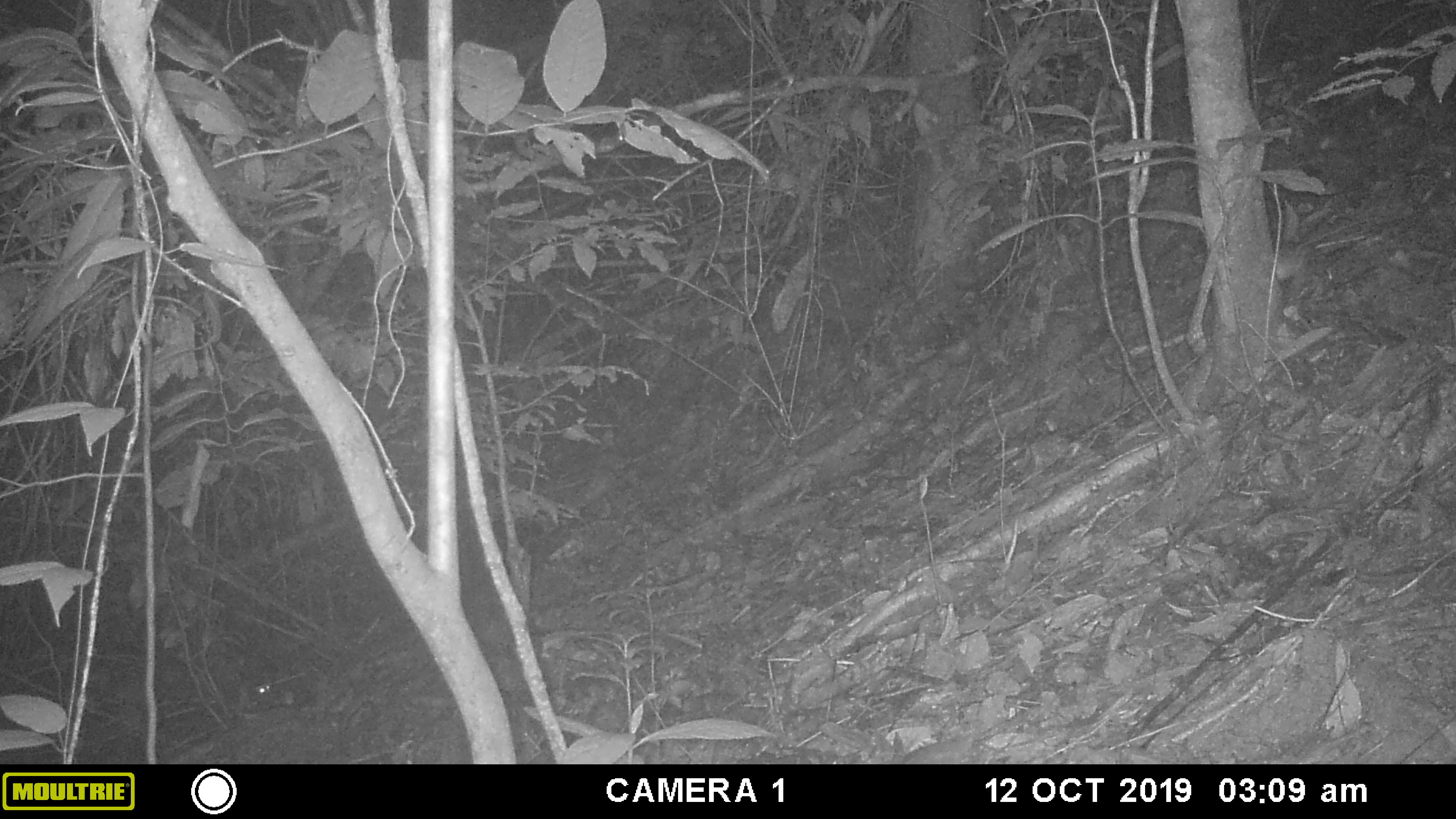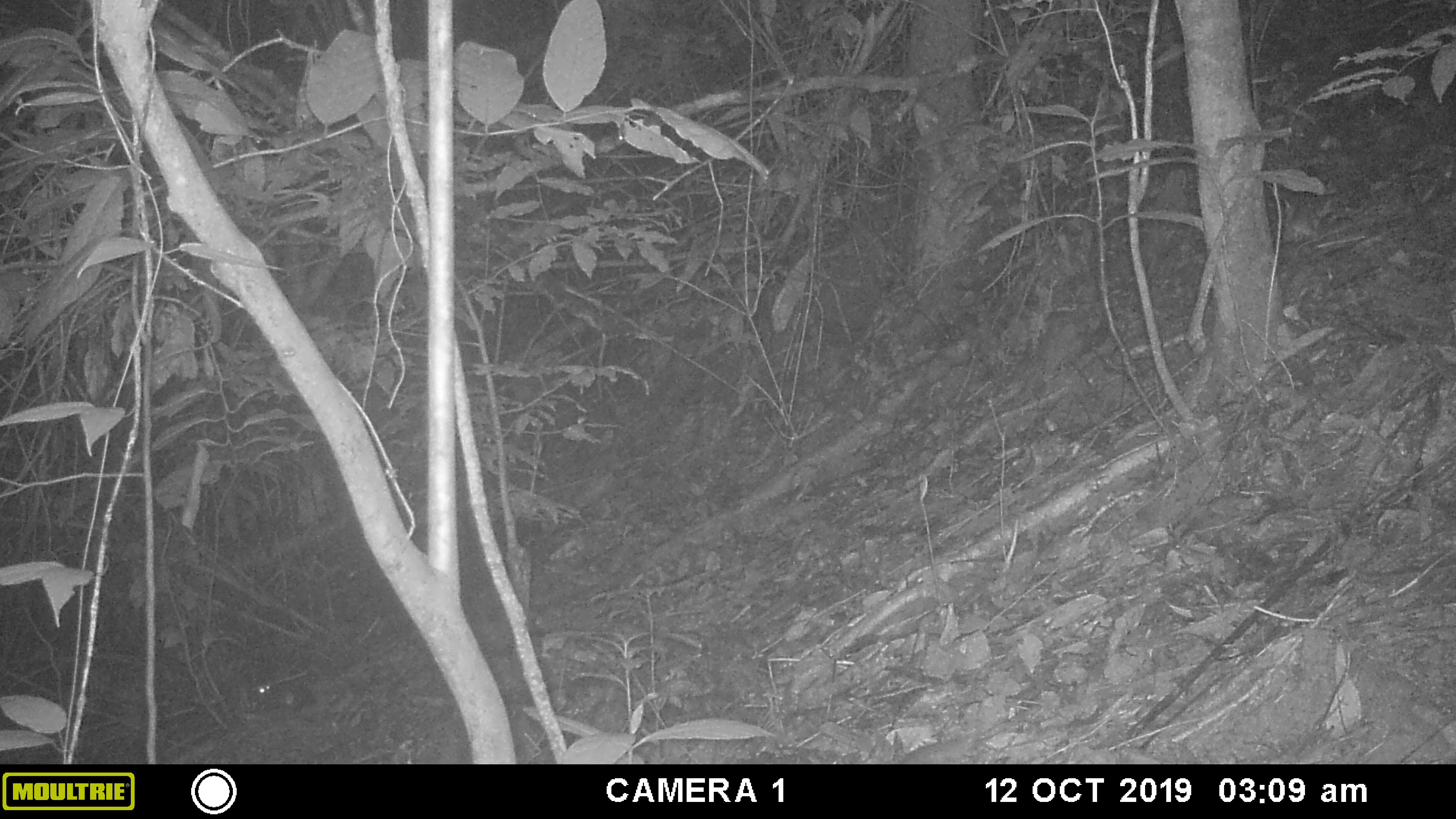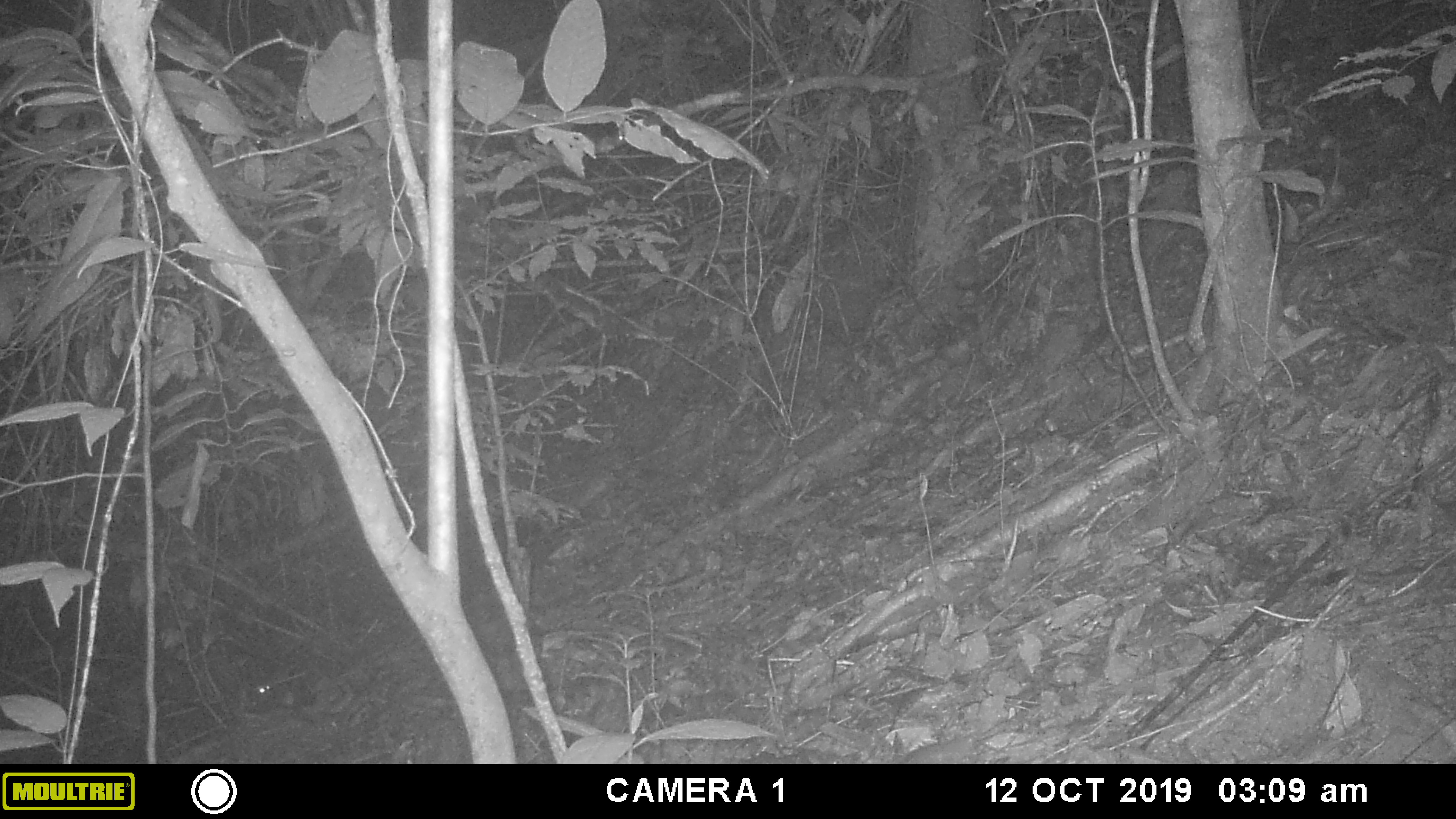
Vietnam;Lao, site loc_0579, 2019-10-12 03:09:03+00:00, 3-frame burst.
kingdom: Animalia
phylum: Chordata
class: Mammalia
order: Rodentia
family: Muridae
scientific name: Muridae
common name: old-world mice and rats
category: unidentified murid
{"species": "unidentified murid (old-world mice and rats) (Muridae)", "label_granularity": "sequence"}